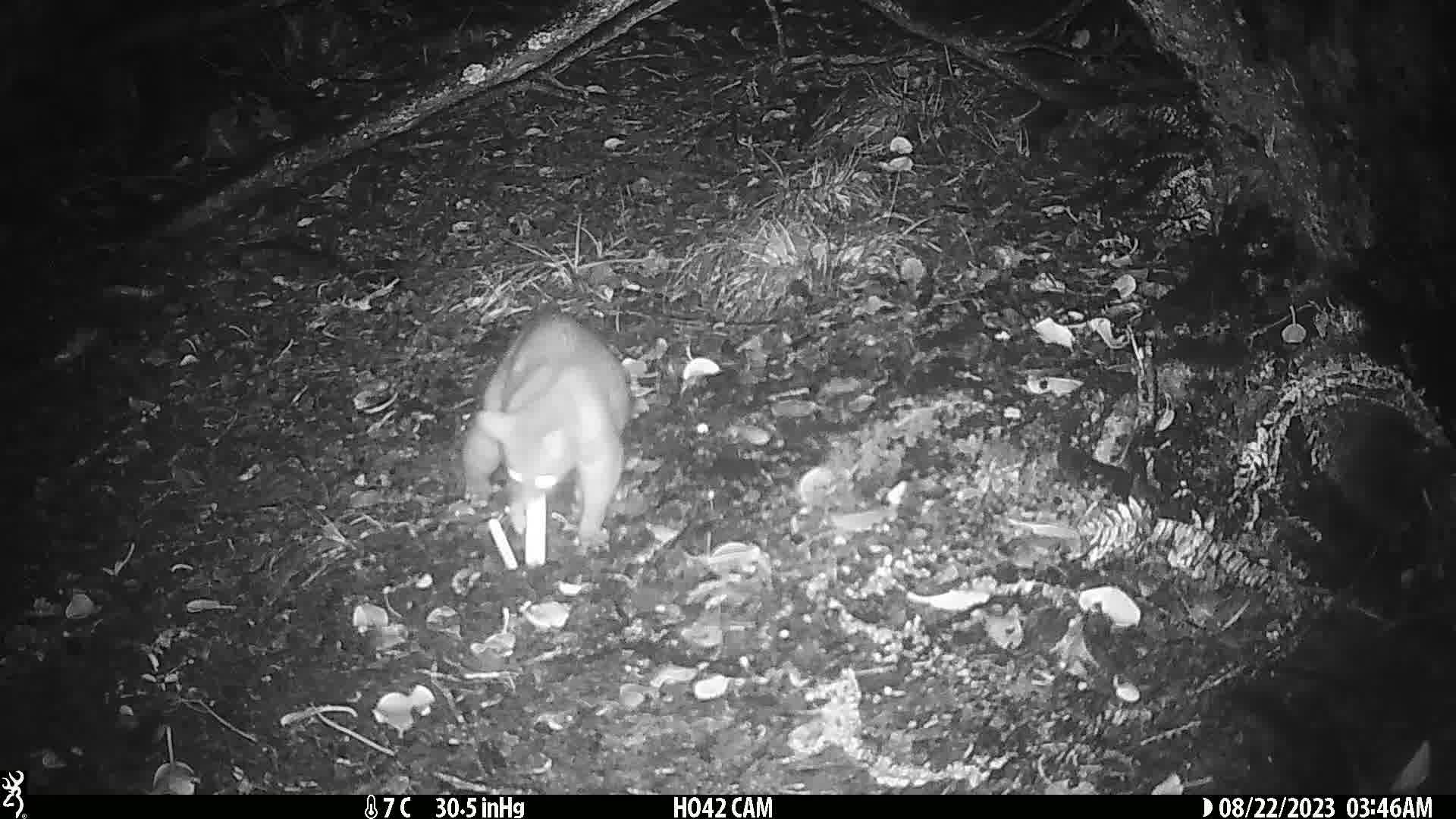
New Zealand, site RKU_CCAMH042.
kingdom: Animalia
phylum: Chordata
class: Mammalia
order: Diprotodontia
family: Phalangeridae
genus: Trichosurus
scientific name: Trichosurus vulpecula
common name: common brushtail possum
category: possum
Possum (common brushtail possum) (Trichosurus vulpecula).